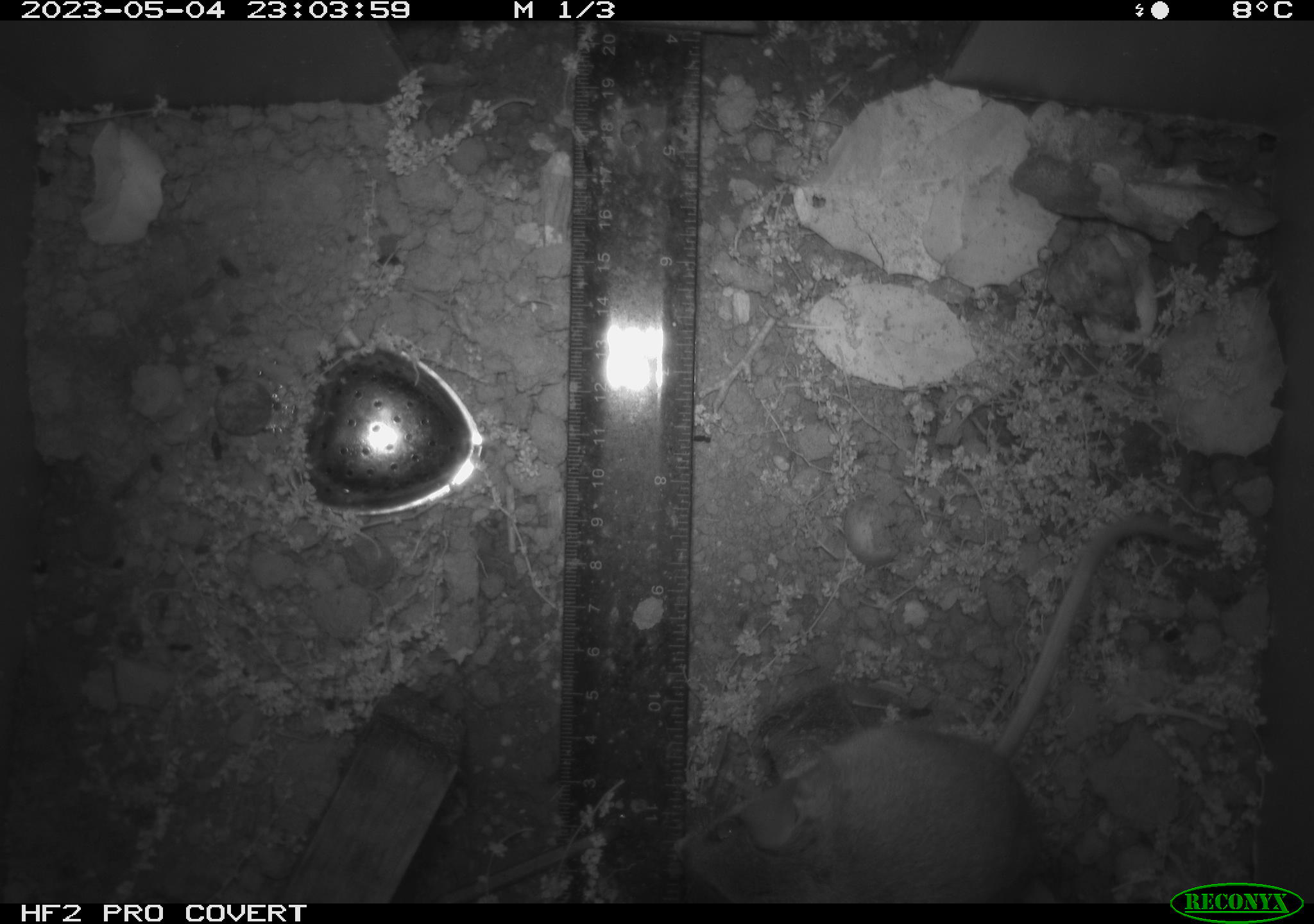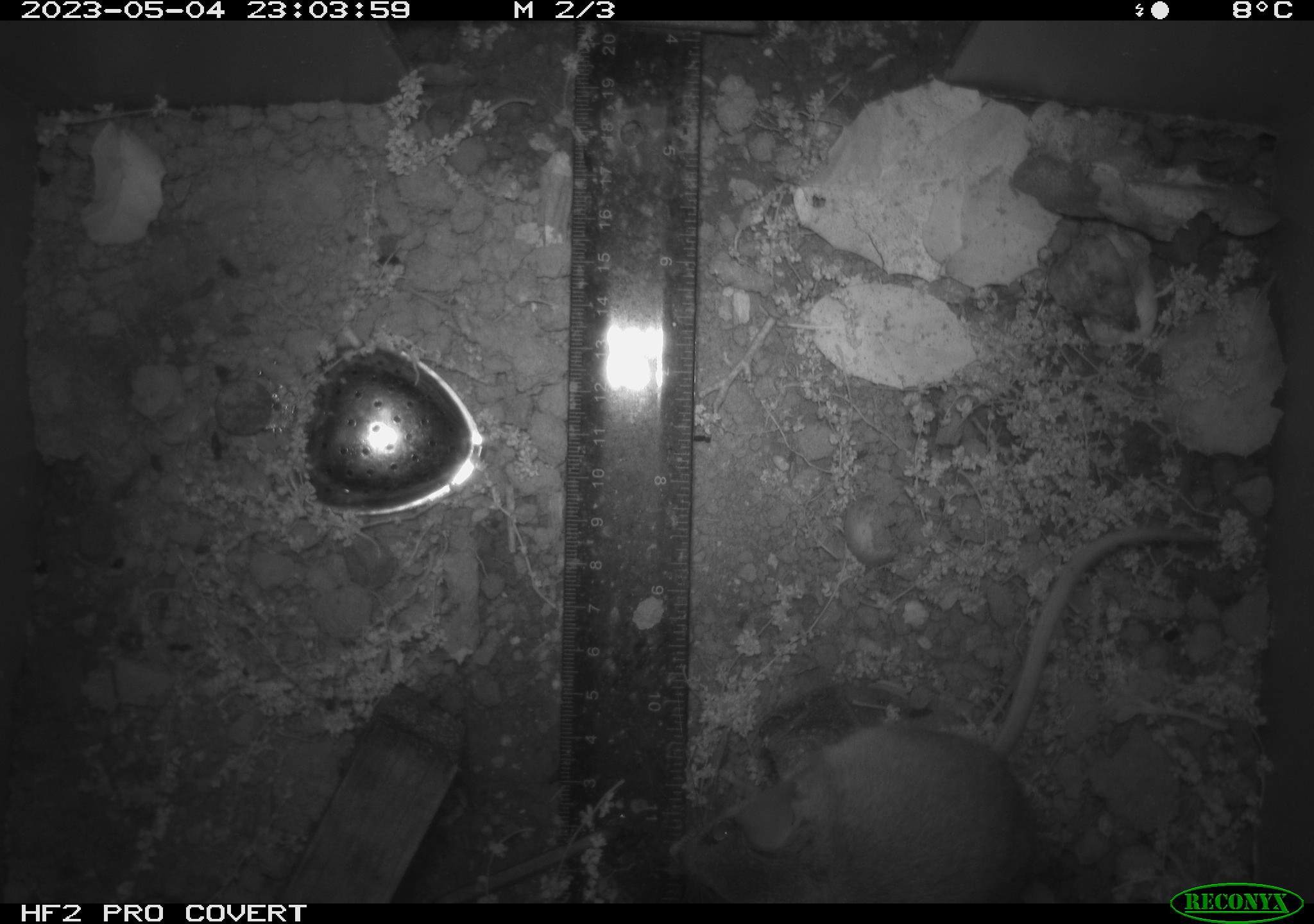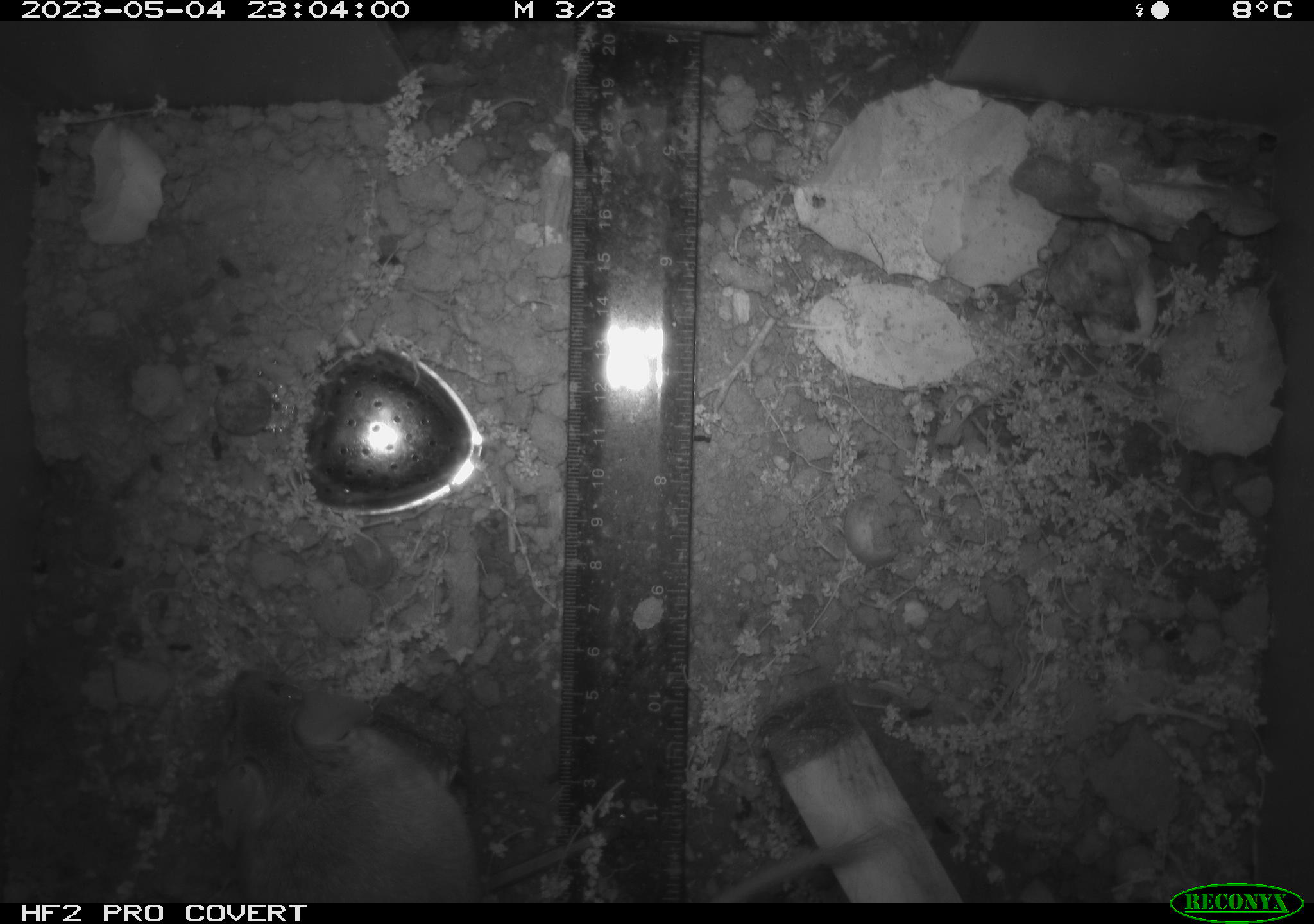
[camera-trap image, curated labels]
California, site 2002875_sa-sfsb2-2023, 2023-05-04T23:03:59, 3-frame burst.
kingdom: Animalia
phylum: Chordata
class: Mammalia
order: Rodentia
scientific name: Rodentia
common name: mouse species